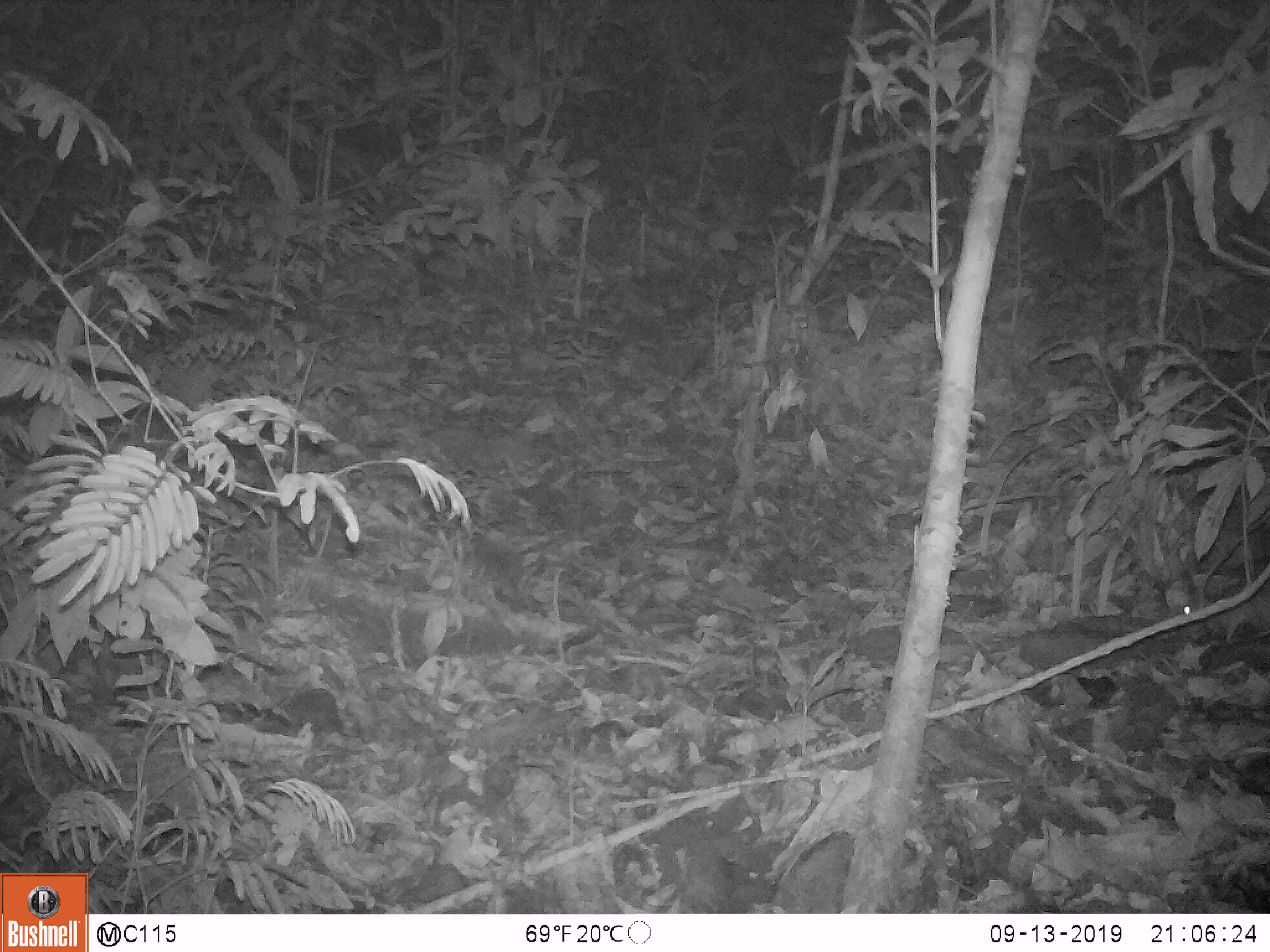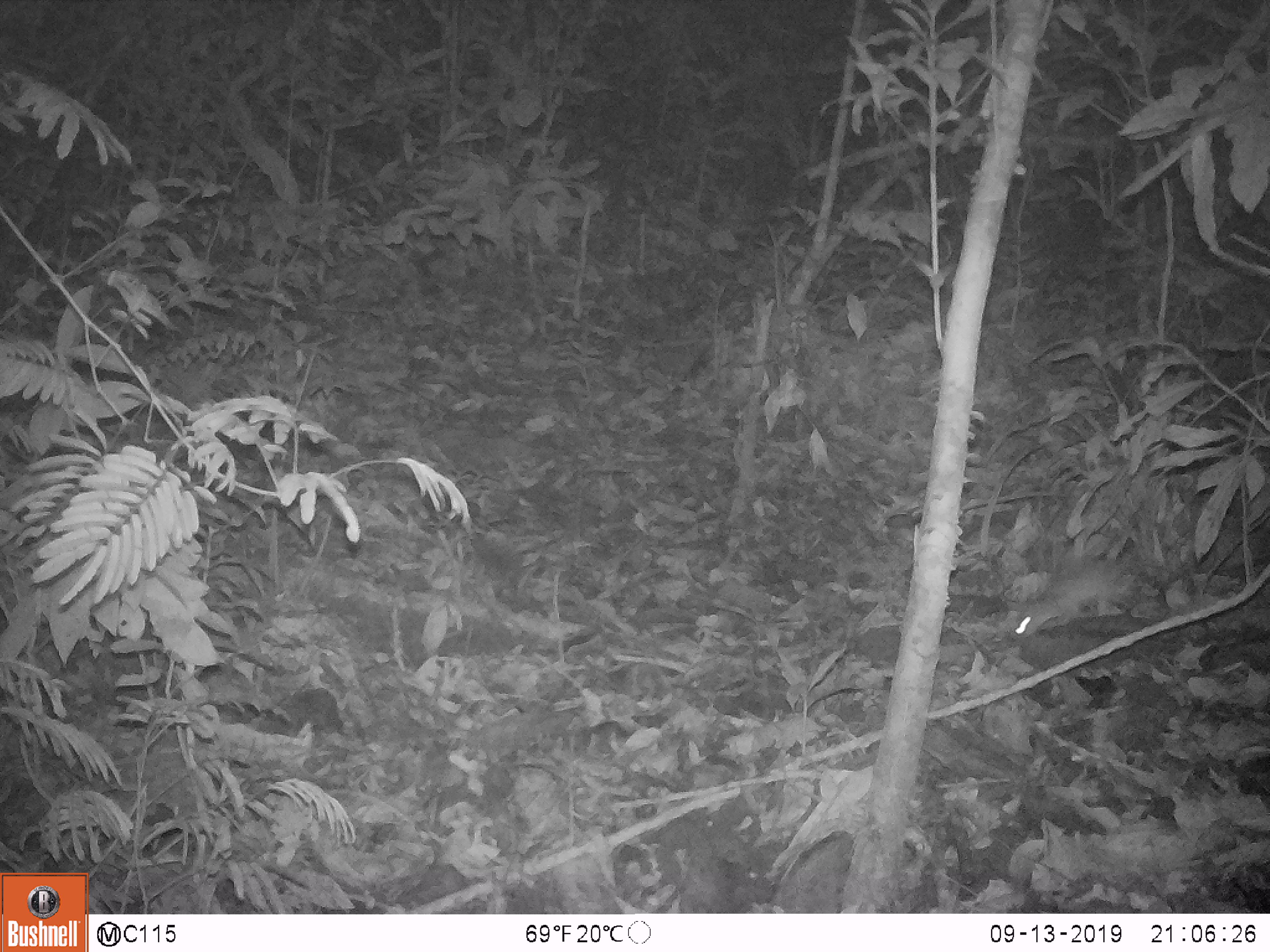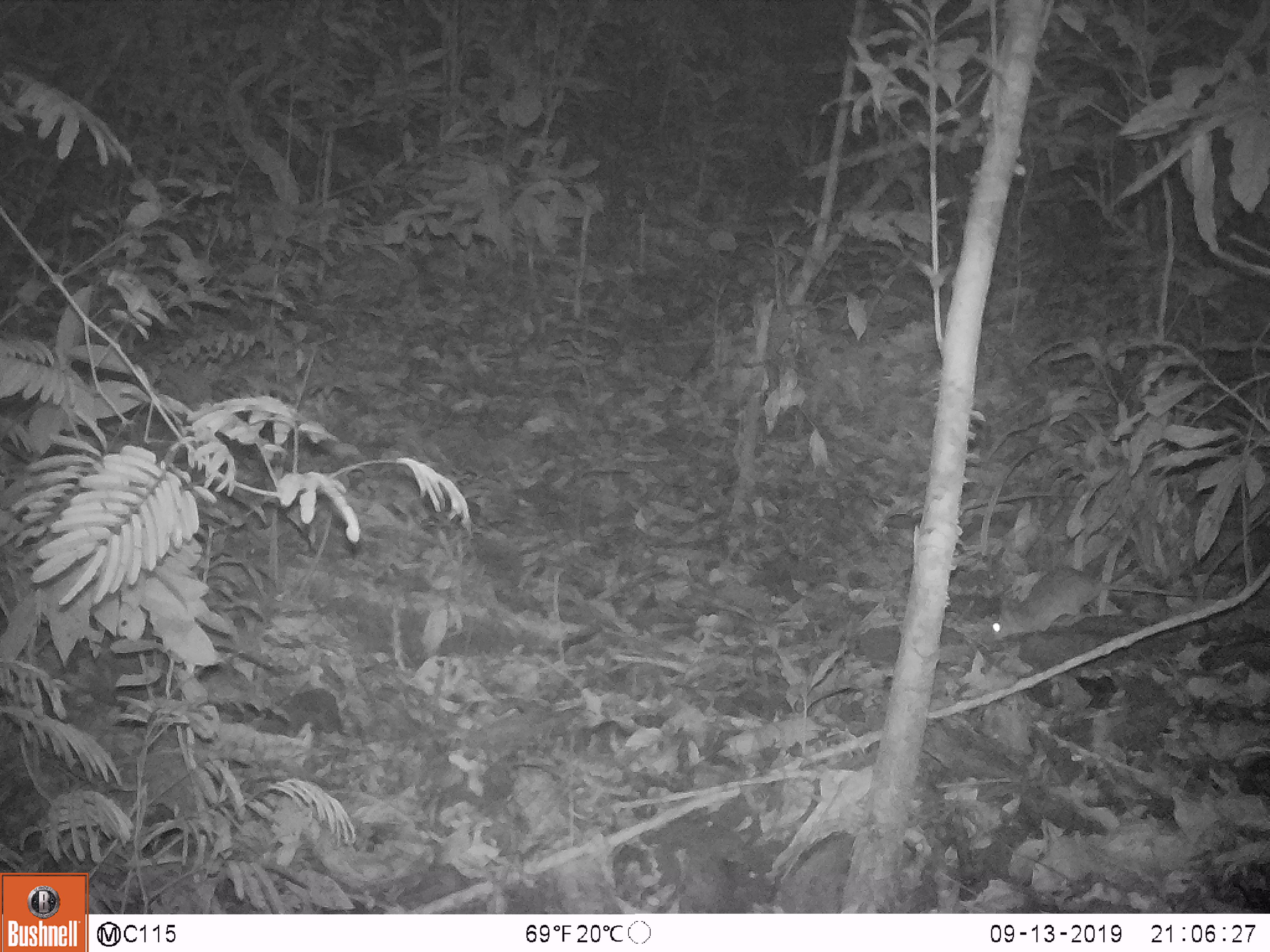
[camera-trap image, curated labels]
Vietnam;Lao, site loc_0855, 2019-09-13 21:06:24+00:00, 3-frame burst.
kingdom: Animalia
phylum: Chordata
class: Mammalia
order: Rodentia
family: Muridae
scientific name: Muridae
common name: old-world mice and rats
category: unidentified murid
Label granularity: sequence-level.